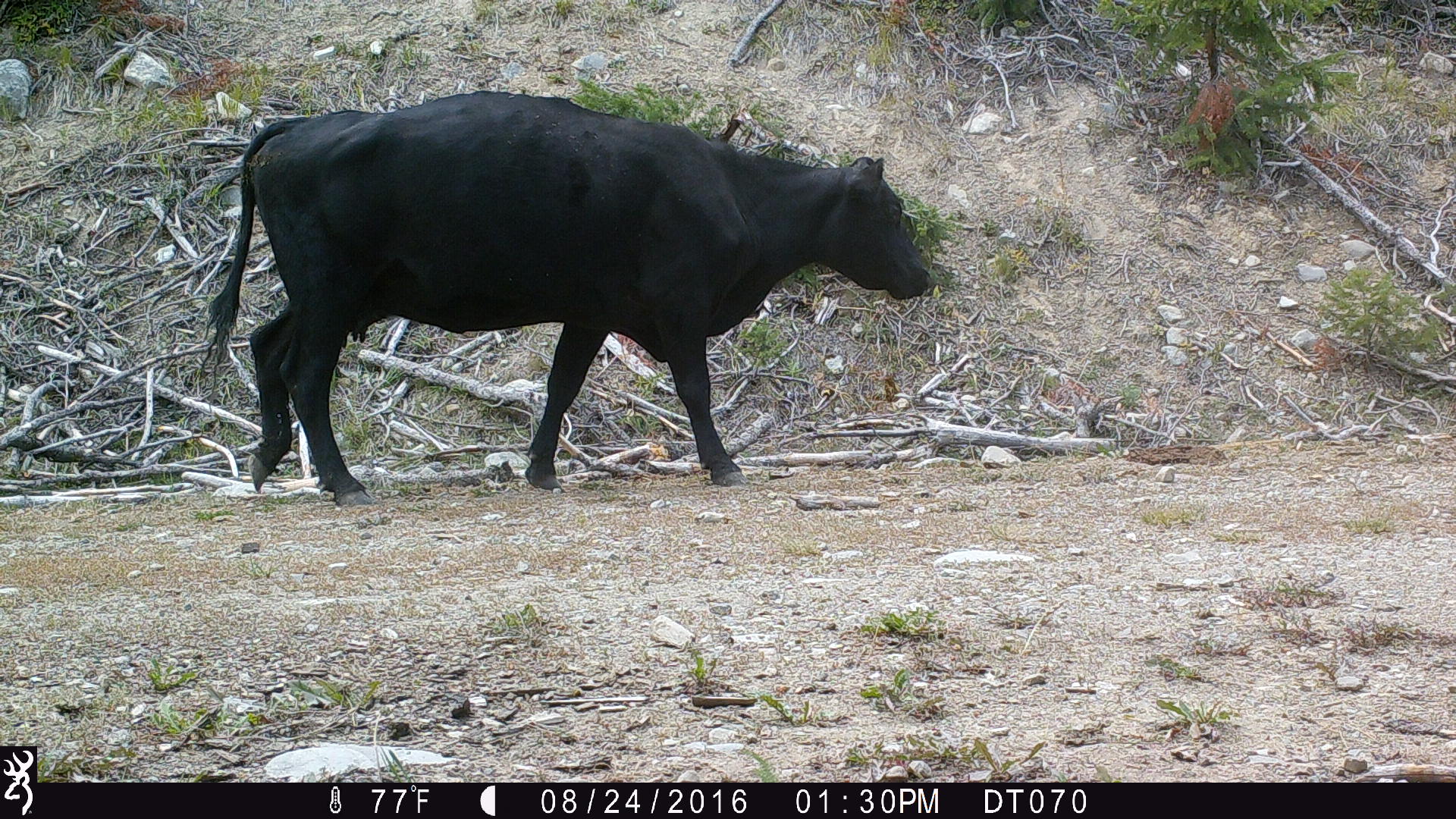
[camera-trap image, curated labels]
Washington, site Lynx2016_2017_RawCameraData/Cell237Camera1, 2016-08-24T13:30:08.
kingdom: Animalia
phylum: Chordata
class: Mammalia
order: Artiodactyla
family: Bovidae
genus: Bos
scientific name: Bos taurus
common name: domestic cattle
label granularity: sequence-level